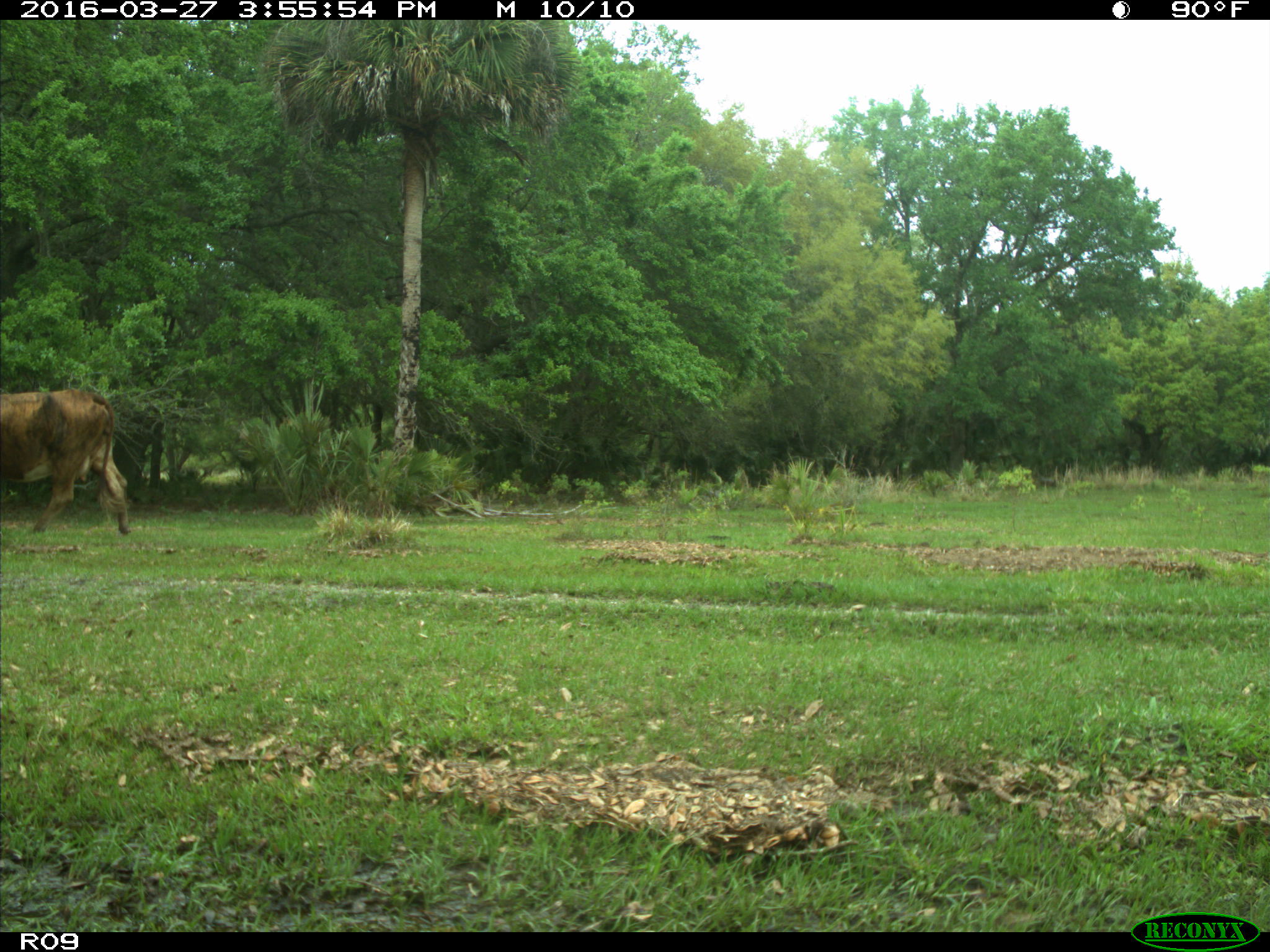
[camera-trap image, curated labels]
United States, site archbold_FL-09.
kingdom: Animalia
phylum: Chordata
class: Mammalia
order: Artiodactyla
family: Bovidae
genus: Bos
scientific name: Bos taurus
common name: domestic cow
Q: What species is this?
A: Bos taurus (domestic cow).